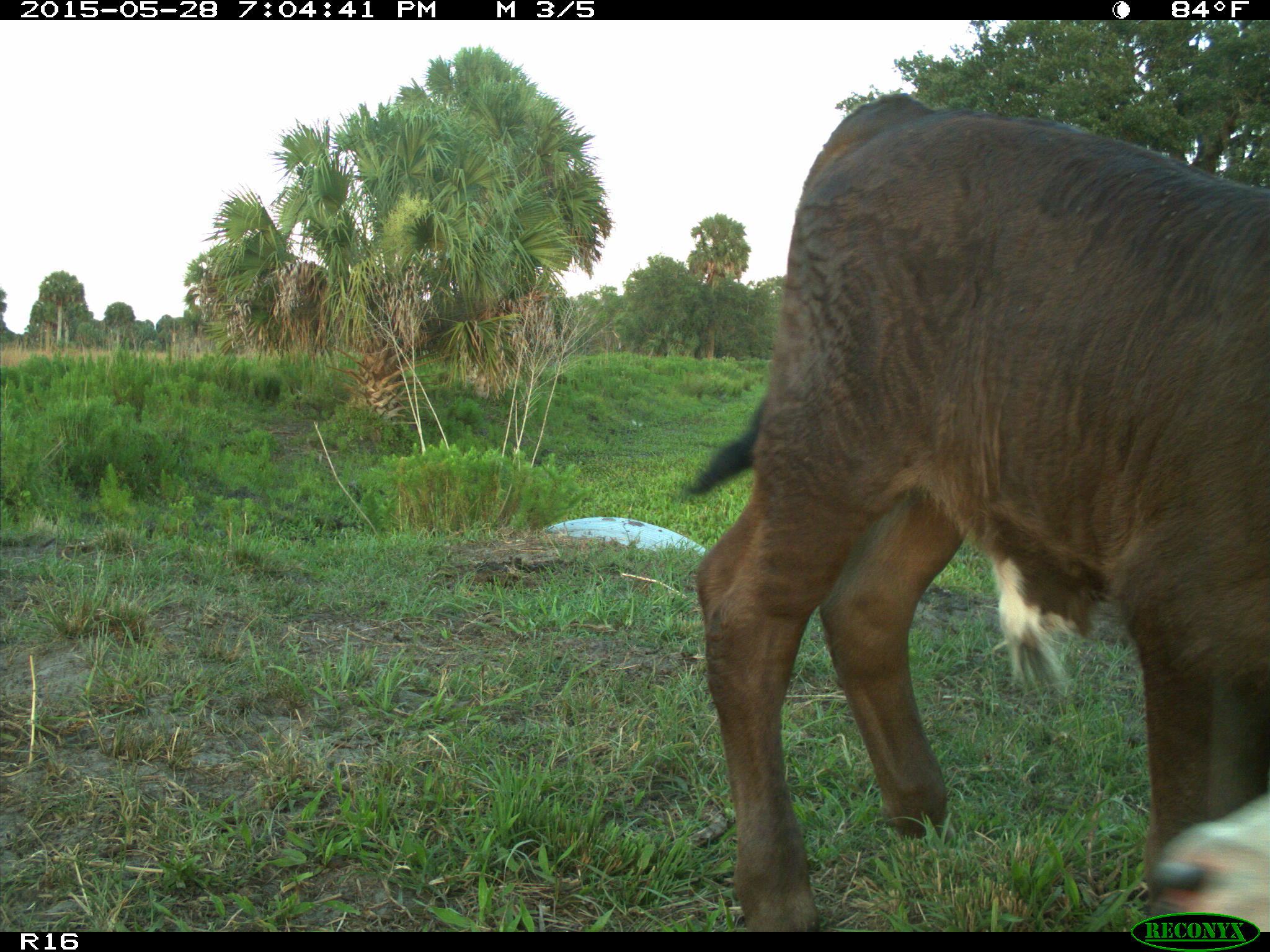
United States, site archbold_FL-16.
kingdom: Animalia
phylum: Chordata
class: Mammalia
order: Artiodactyla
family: Bovidae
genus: Bos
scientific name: Bos taurus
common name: domestic cow